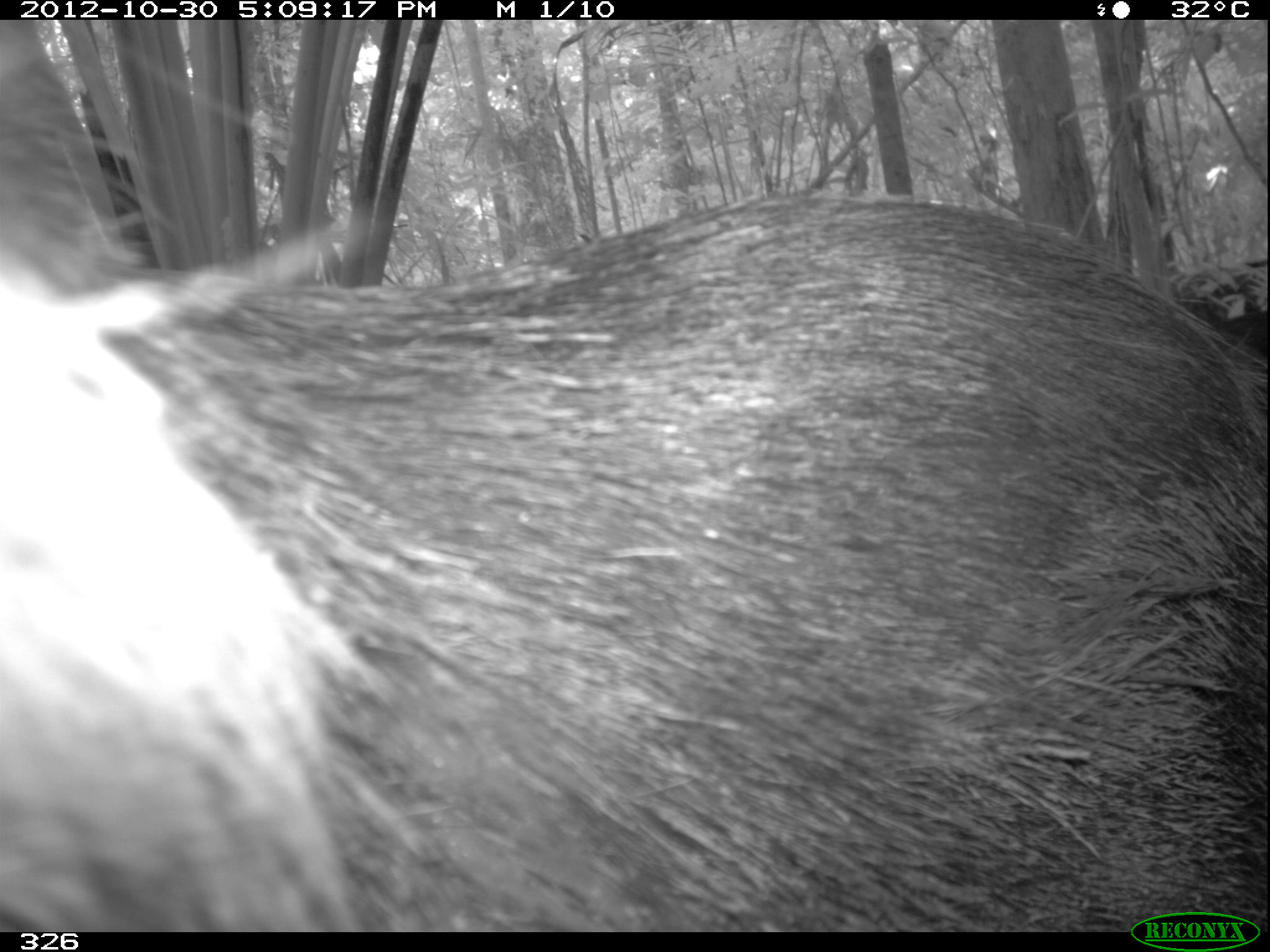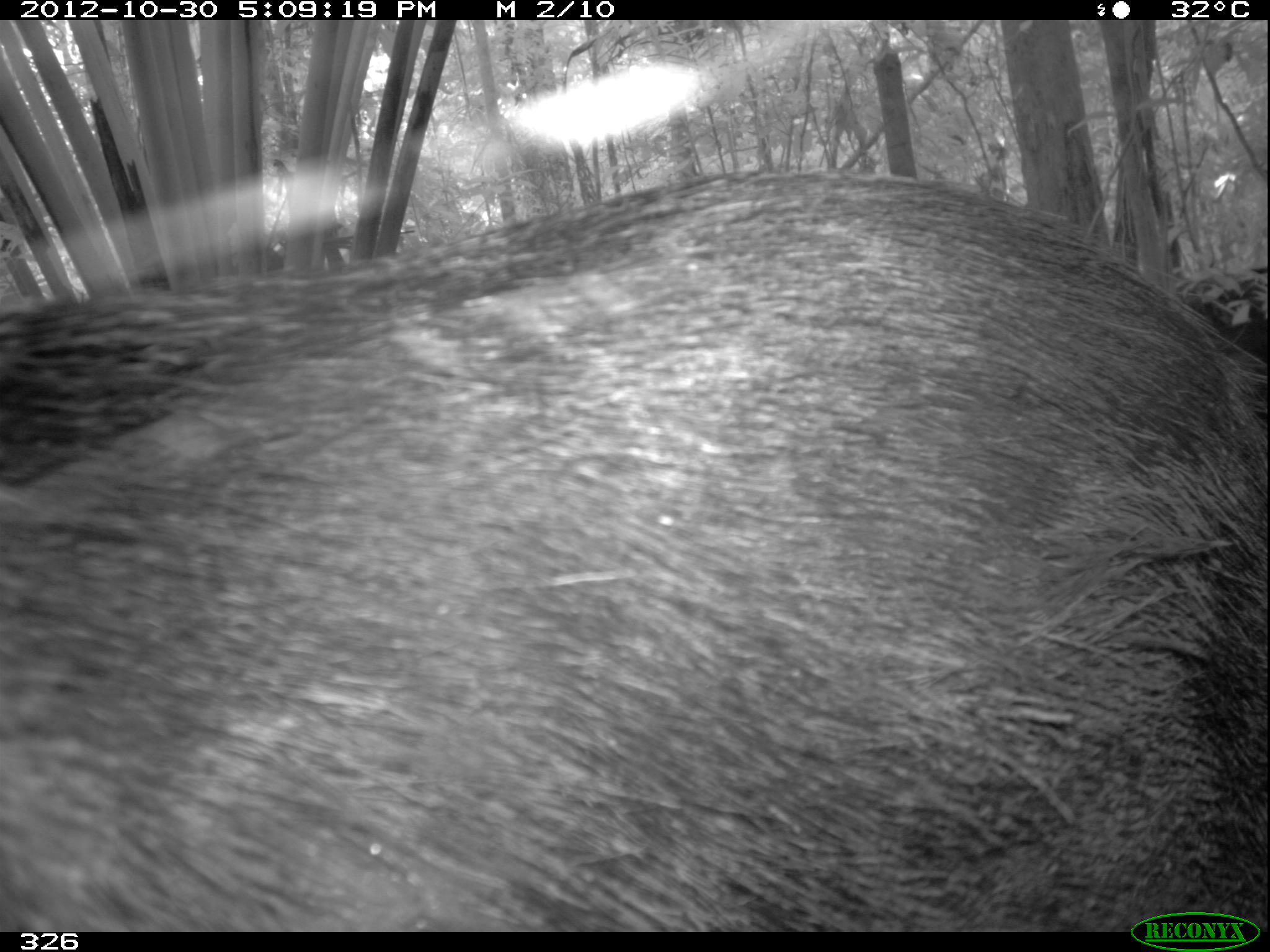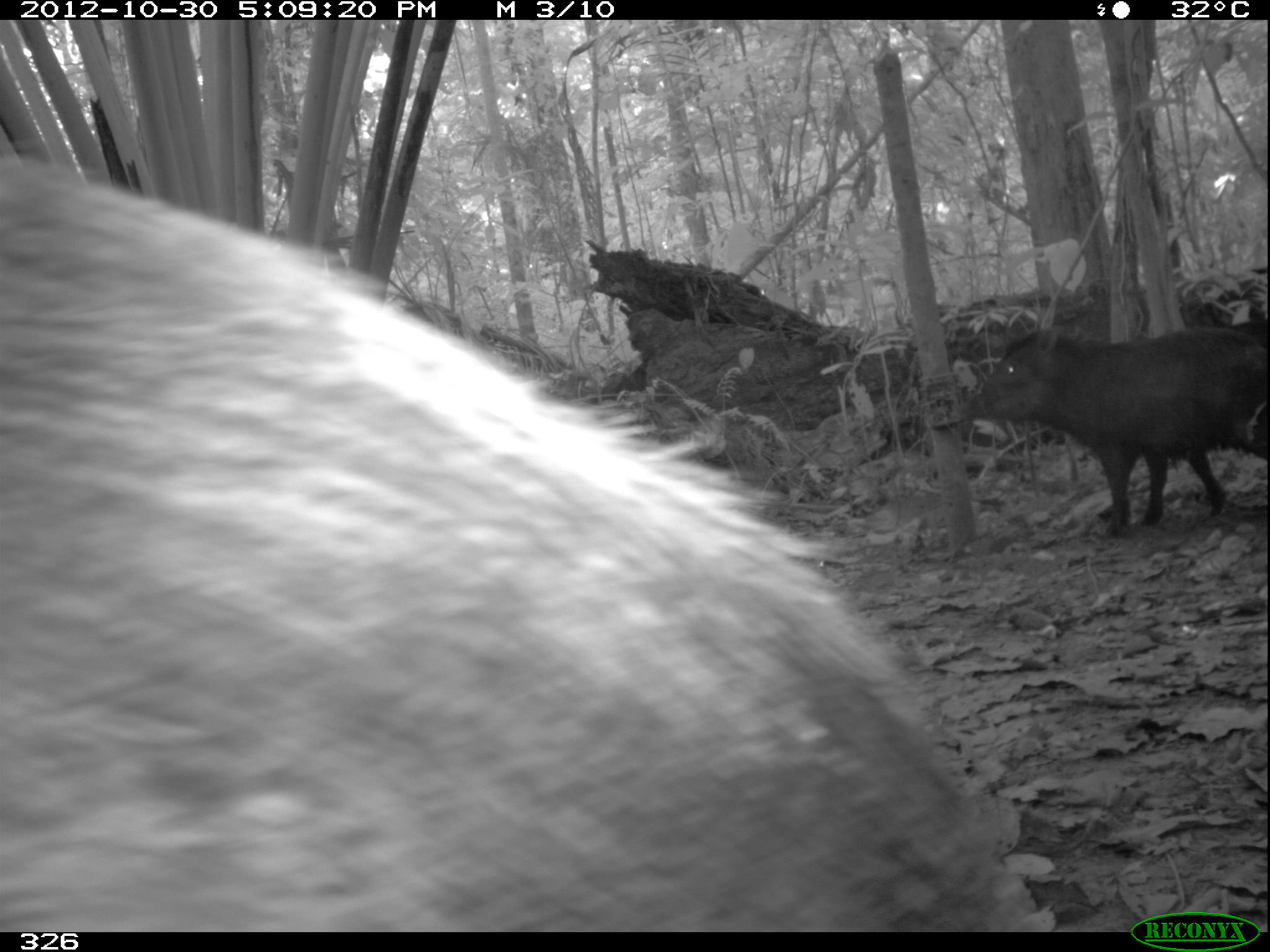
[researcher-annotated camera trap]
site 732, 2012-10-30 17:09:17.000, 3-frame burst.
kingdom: Animalia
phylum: Chordata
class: Mammalia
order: Artiodactyla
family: Tayassuidae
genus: Tayassu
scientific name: Tayassu pecari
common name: white-lipped peccary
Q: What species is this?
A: Tayassu pecari (white-lipped peccary).